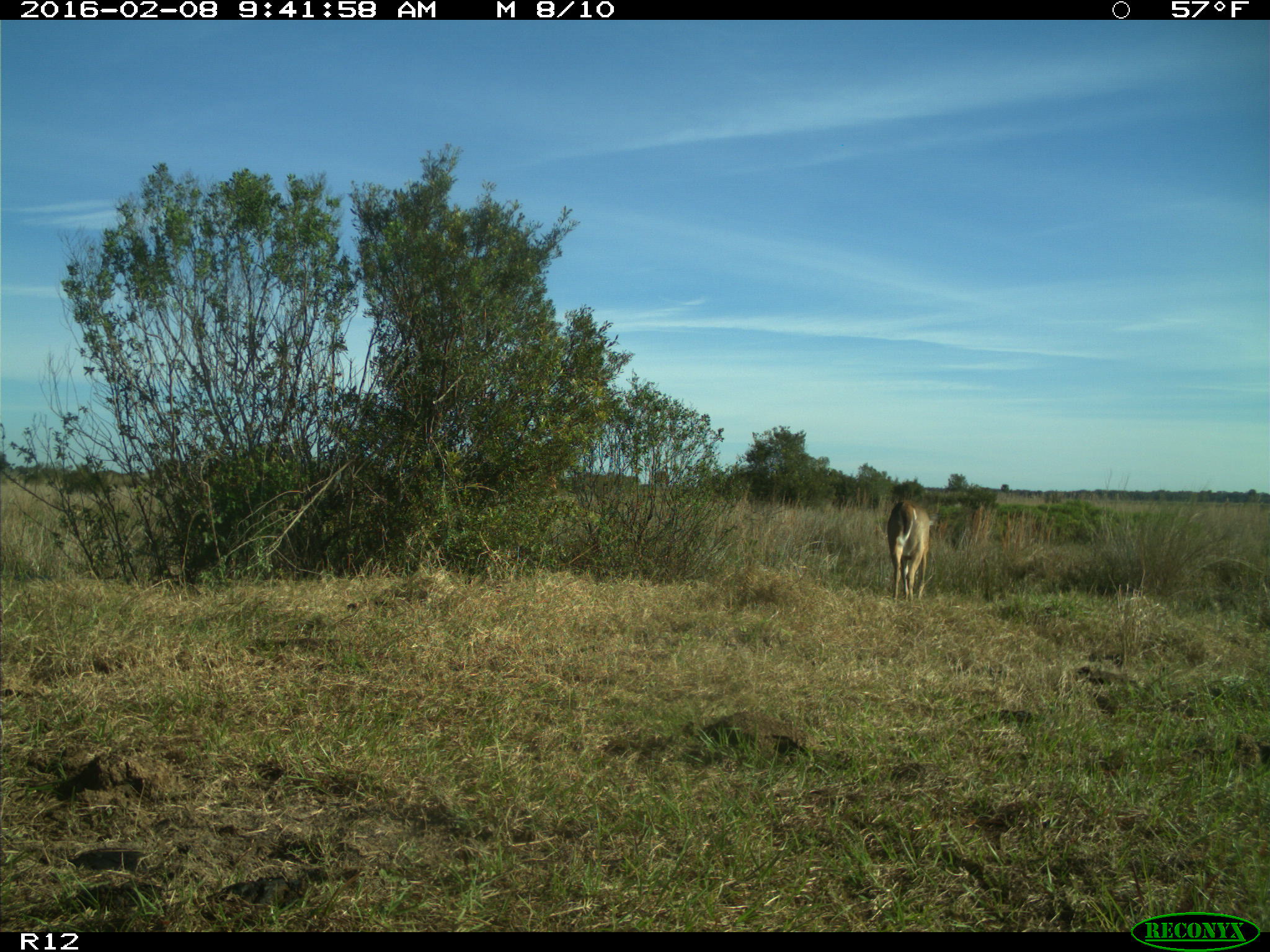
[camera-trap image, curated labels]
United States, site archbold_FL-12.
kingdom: Animalia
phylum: Chordata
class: Mammalia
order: Artiodactyla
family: Cervidae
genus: Odocoileus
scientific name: Odocoileus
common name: deer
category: unidentified deer